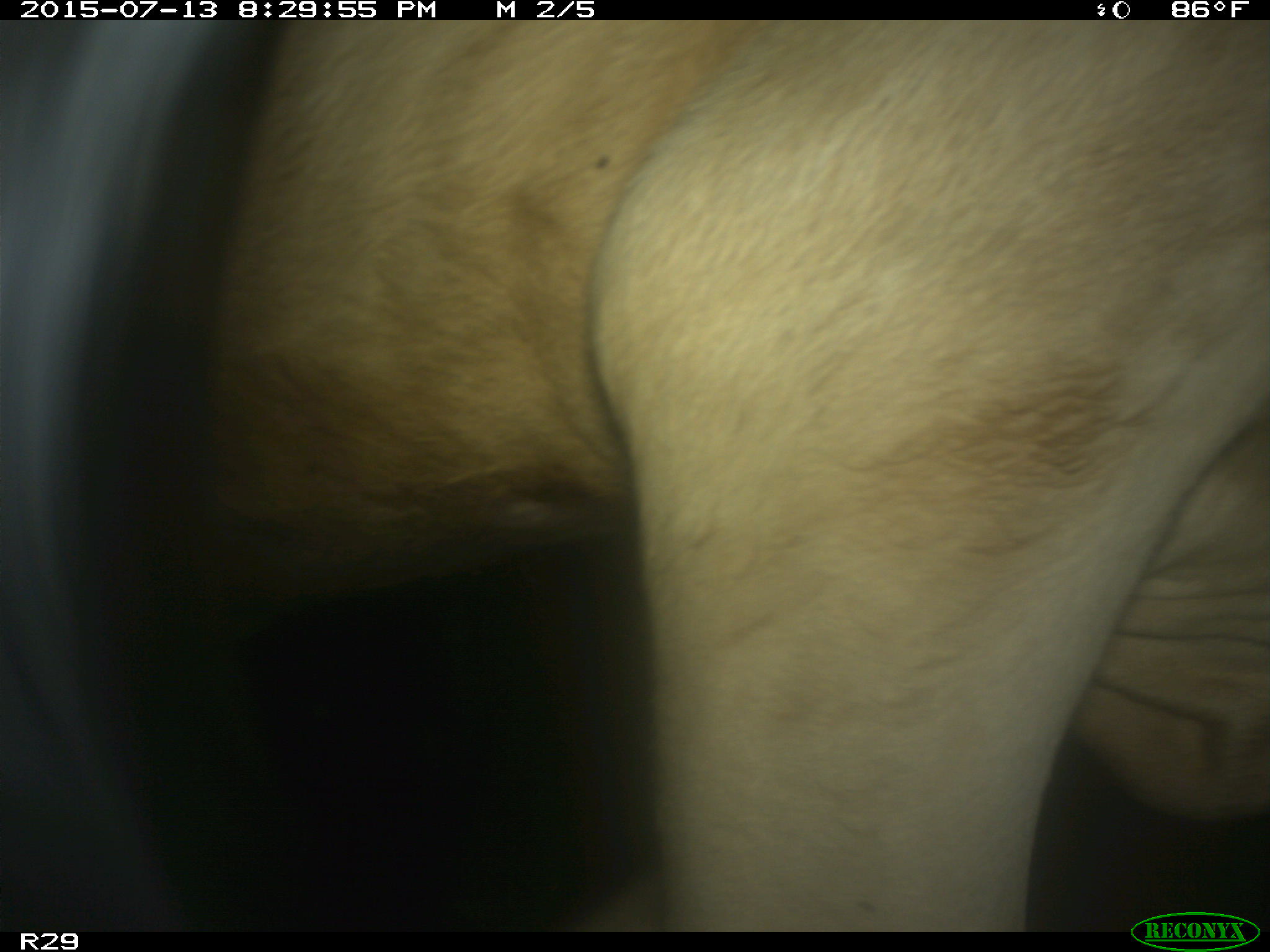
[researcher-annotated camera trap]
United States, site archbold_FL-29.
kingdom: Animalia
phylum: Chordata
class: Mammalia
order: Artiodactyla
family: Bovidae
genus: Bos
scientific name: Bos taurus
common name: domestic cow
Bos taurus (domestic cow).